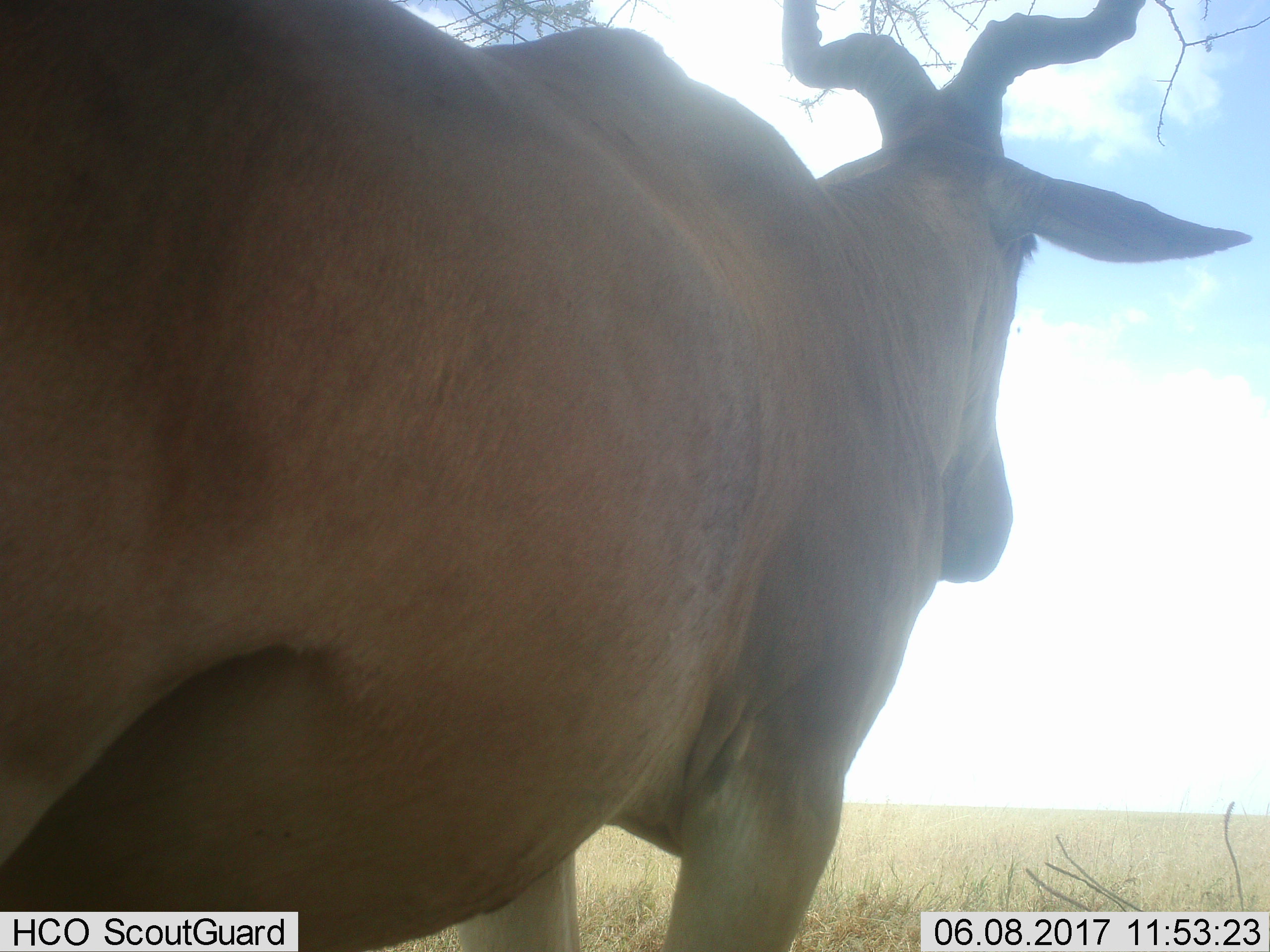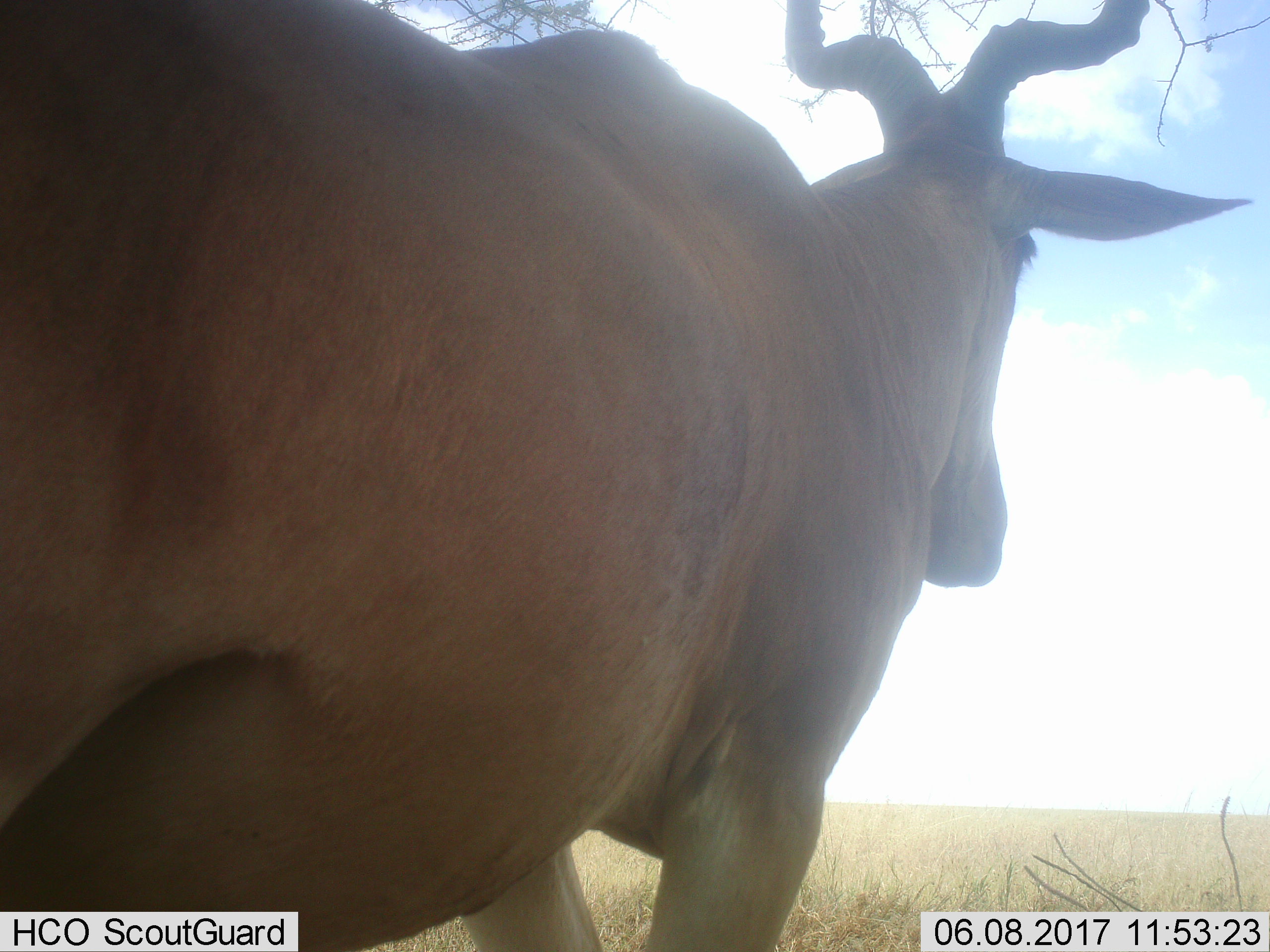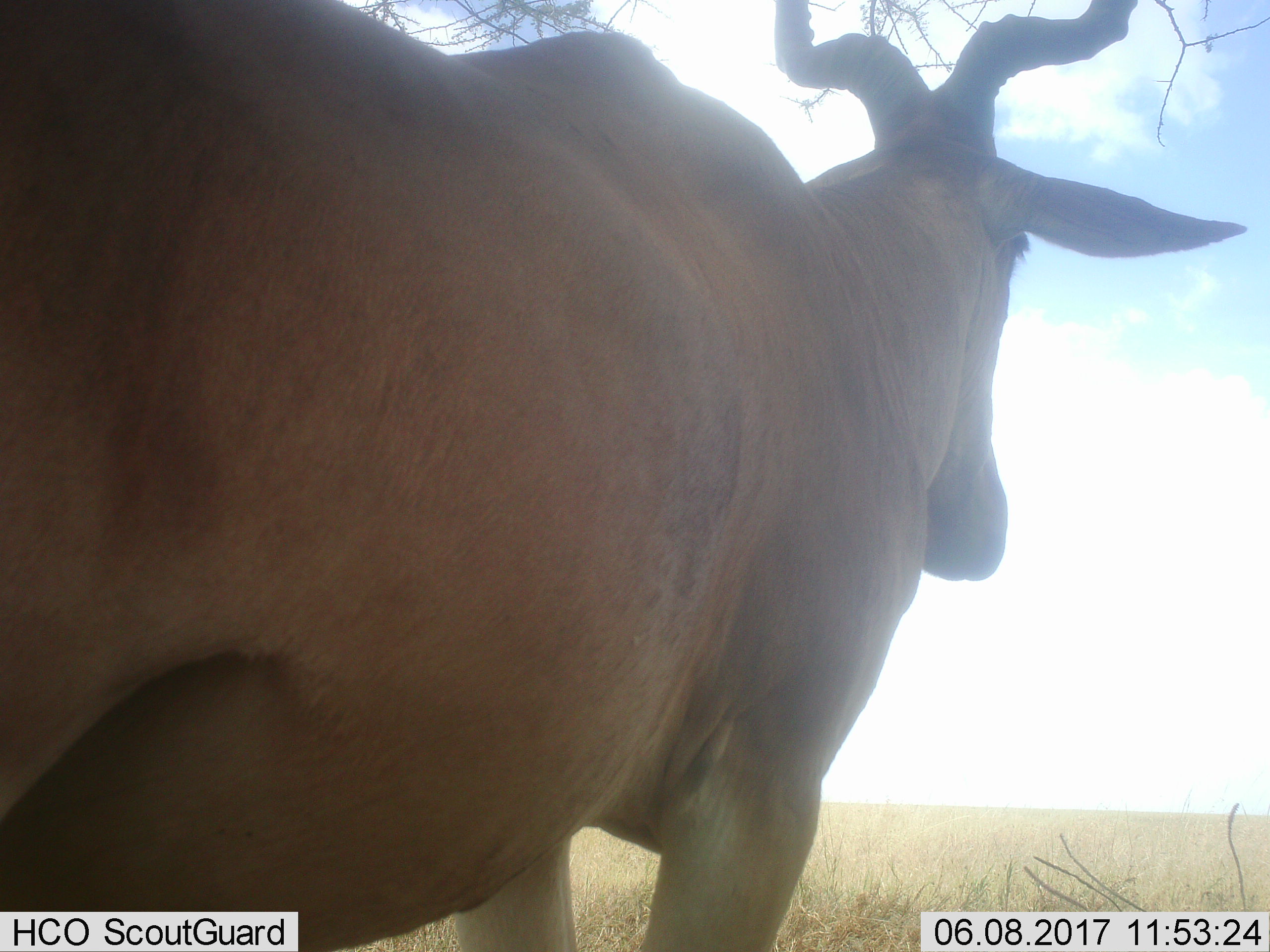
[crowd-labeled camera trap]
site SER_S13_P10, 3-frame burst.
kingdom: Animalia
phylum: Chordata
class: Mammalia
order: Artiodactyla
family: Bovidae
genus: Alcelaphus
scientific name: Alcelaphus buselaphus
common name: hartebeest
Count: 1.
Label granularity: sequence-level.